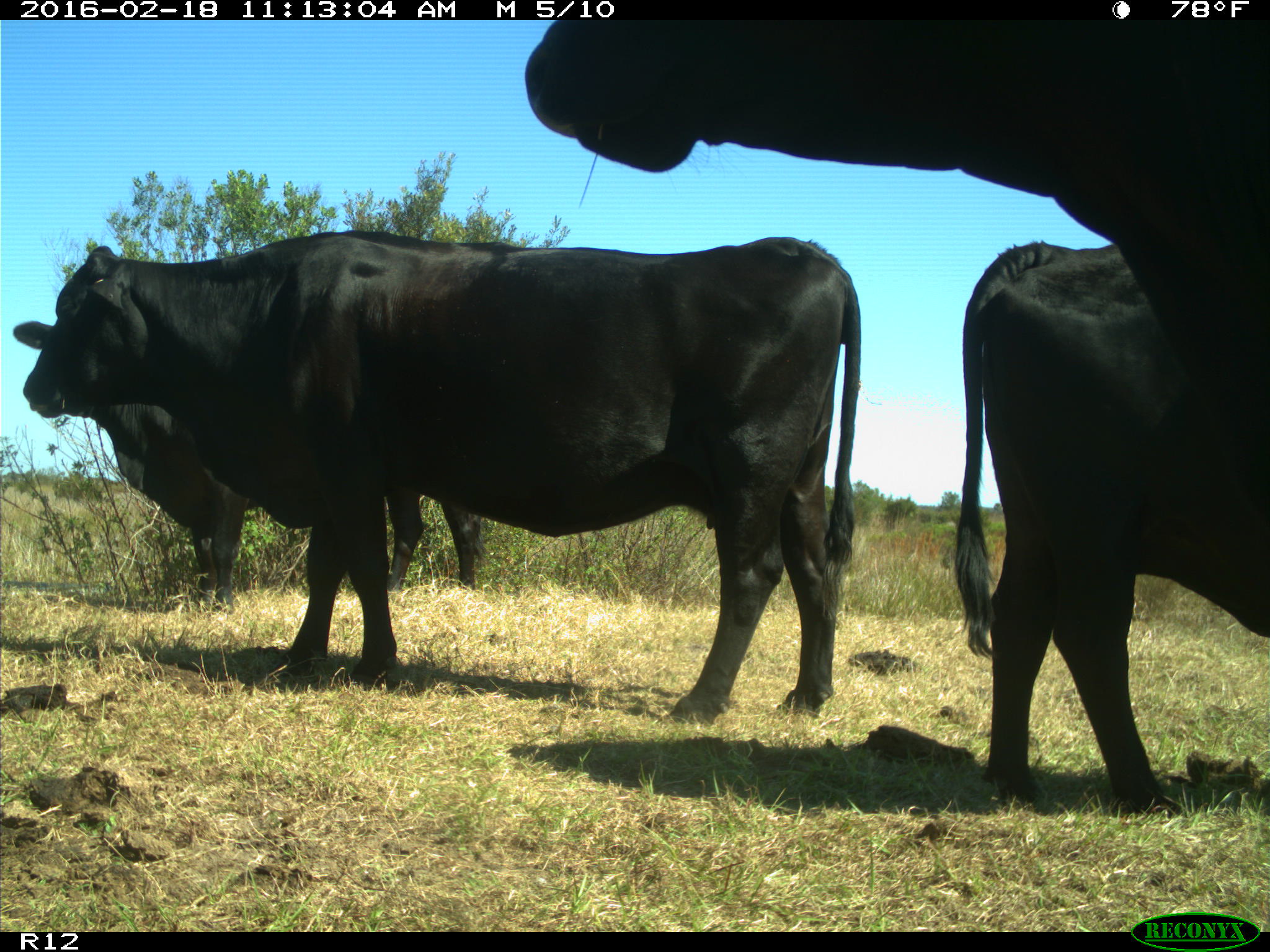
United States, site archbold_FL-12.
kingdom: Animalia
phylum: Chordata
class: Mammalia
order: Artiodactyla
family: Bovidae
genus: Bos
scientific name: Bos taurus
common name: domestic cow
Bos taurus (domestic cow).